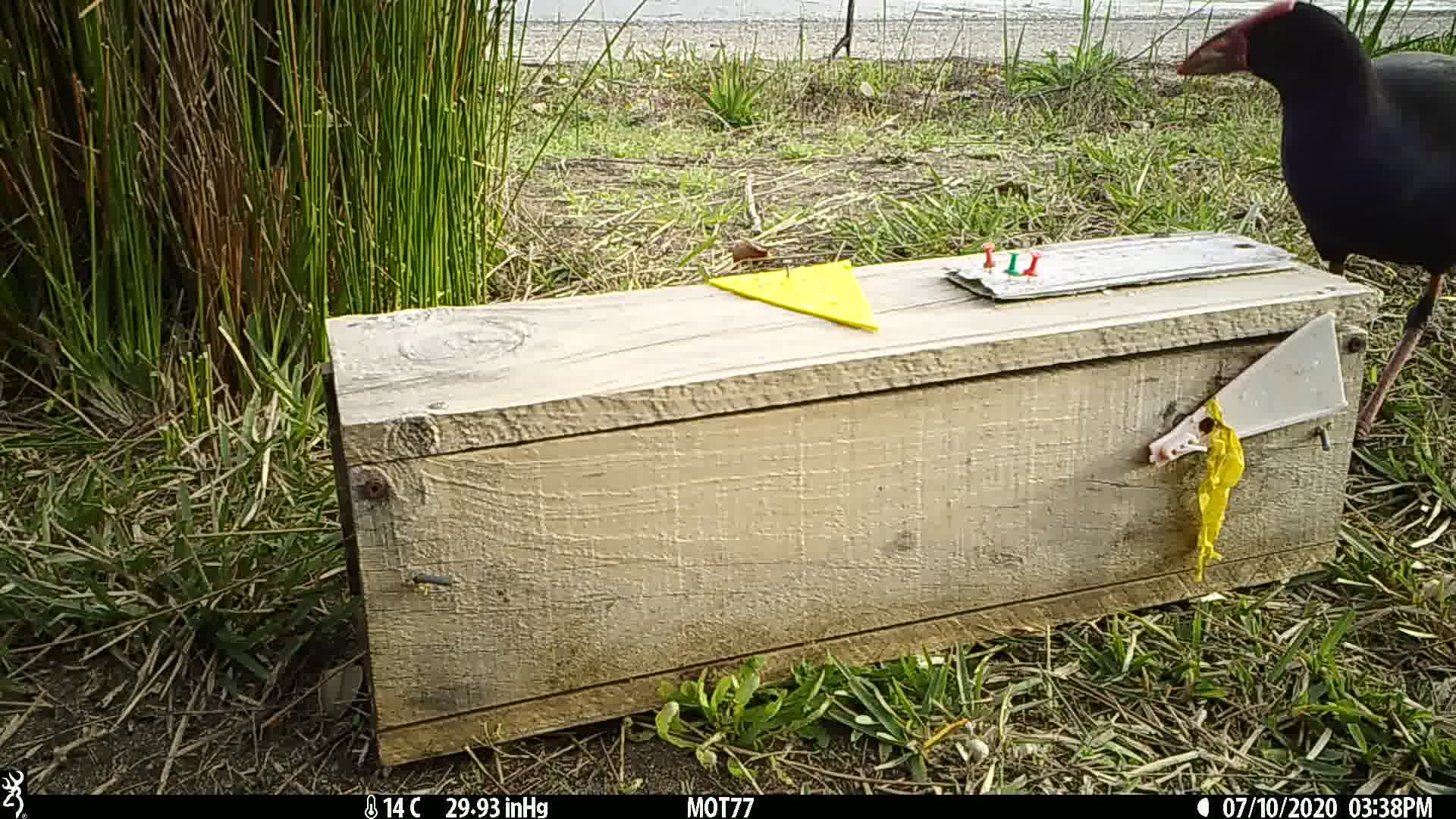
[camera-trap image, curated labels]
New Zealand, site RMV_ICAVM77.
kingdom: Animalia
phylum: Chordata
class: Aves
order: Gruiformes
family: Rallidae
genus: Porphyrio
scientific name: Porphyrio melanotus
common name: australasian swamphen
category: pukeko